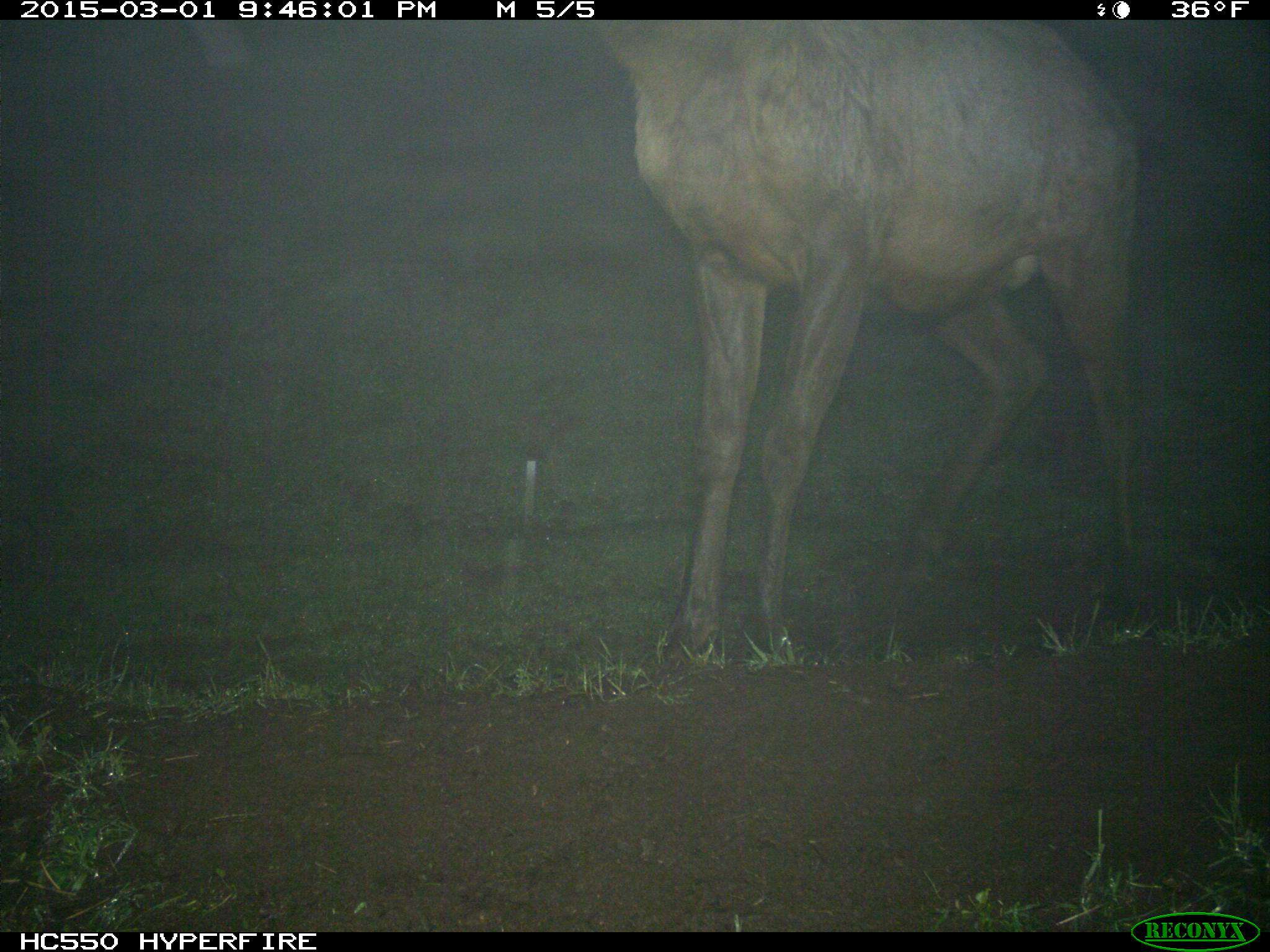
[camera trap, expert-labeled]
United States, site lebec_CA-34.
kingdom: Animalia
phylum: Chordata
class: Mammalia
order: Artiodactyla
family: Cervidae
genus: Cervus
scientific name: Cervus canadensis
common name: elk